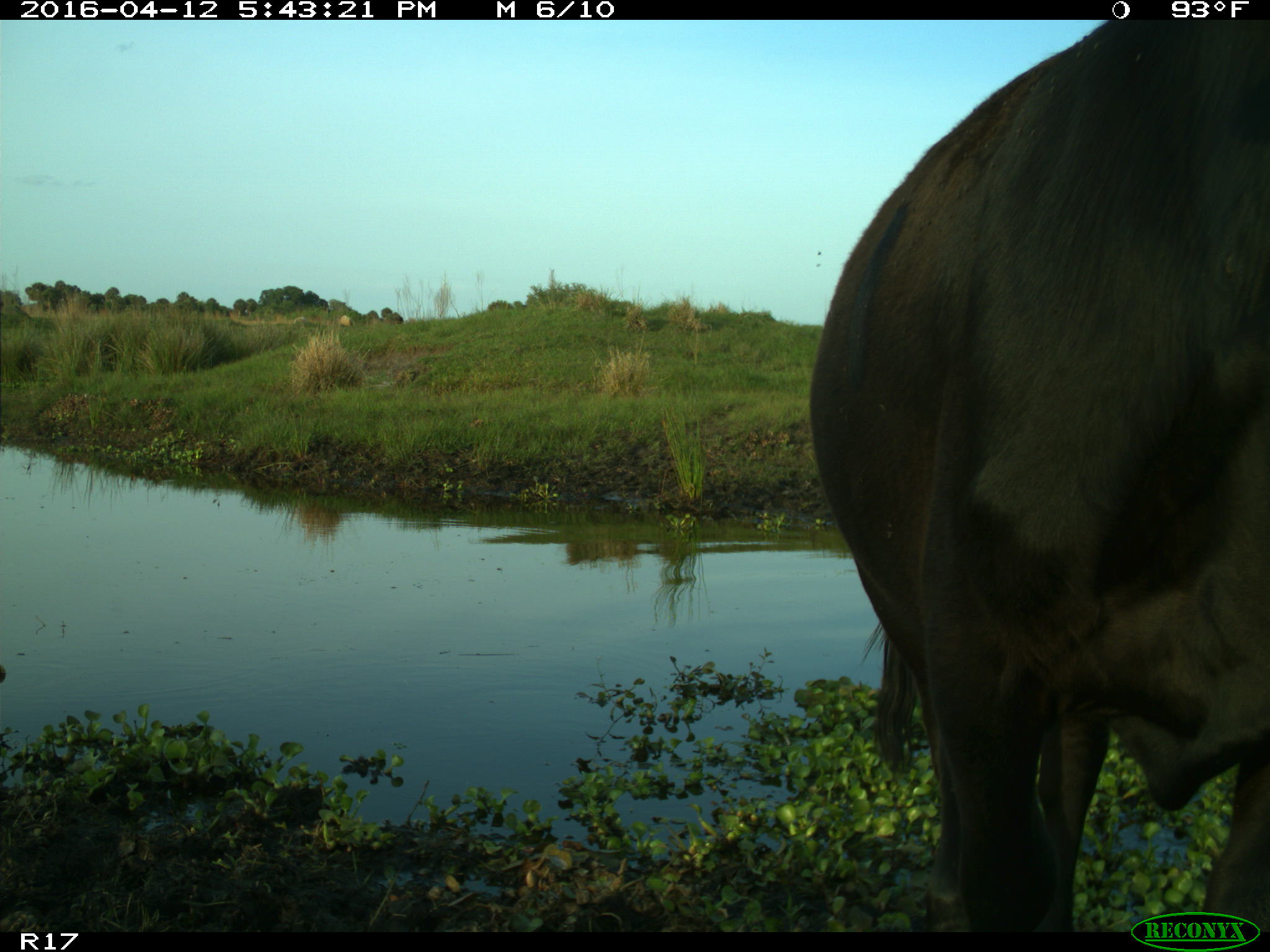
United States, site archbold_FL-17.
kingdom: Animalia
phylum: Chordata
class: Mammalia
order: Artiodactyla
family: Bovidae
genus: Bos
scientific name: Bos taurus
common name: domestic cow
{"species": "Bos taurus (domestic cow)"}